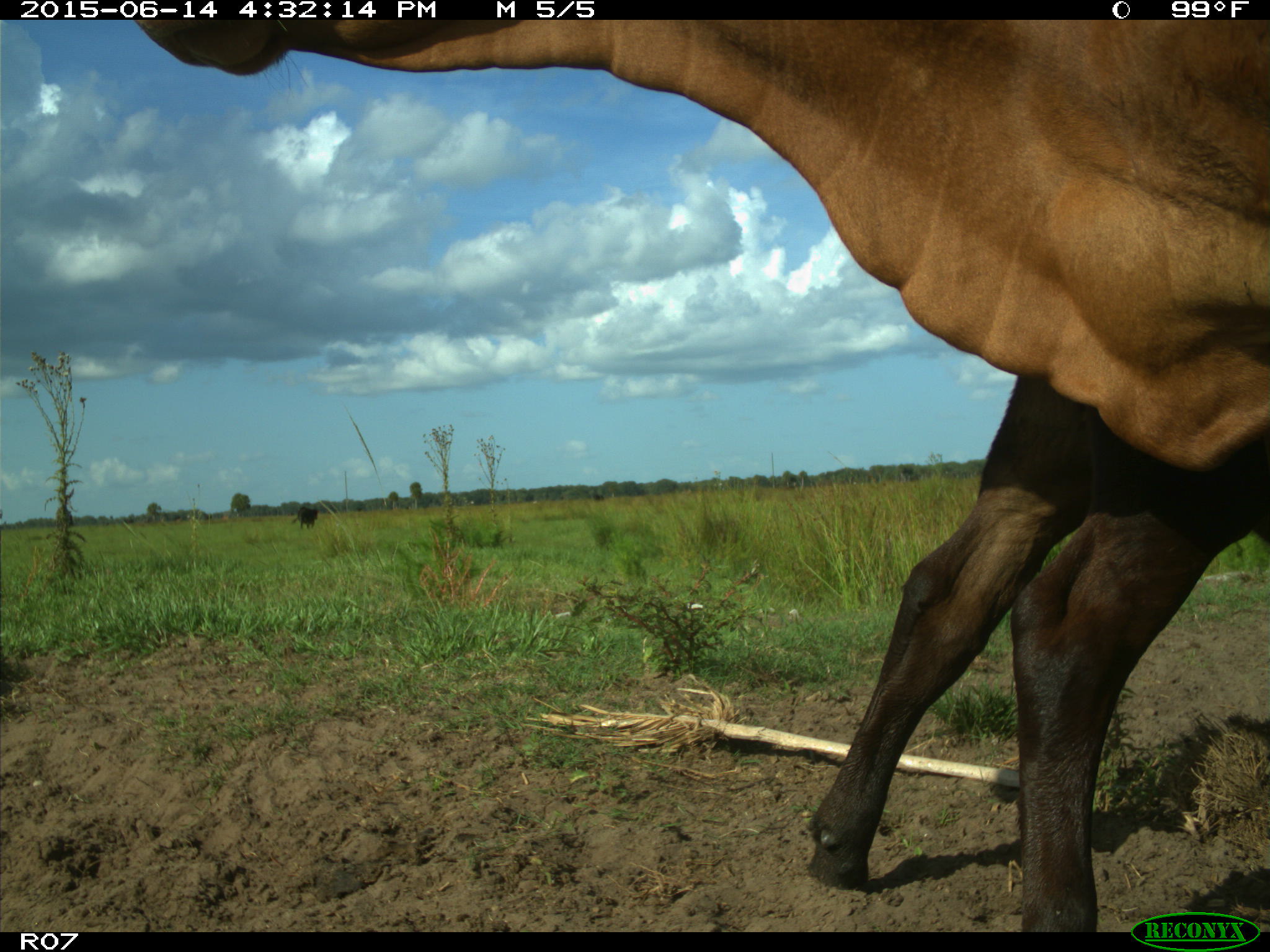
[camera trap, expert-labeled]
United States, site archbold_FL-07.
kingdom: Animalia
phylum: Chordata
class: Mammalia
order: Artiodactyla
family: Bovidae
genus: Bos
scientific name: Bos taurus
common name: domestic cow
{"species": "Bos taurus (domestic cow)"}